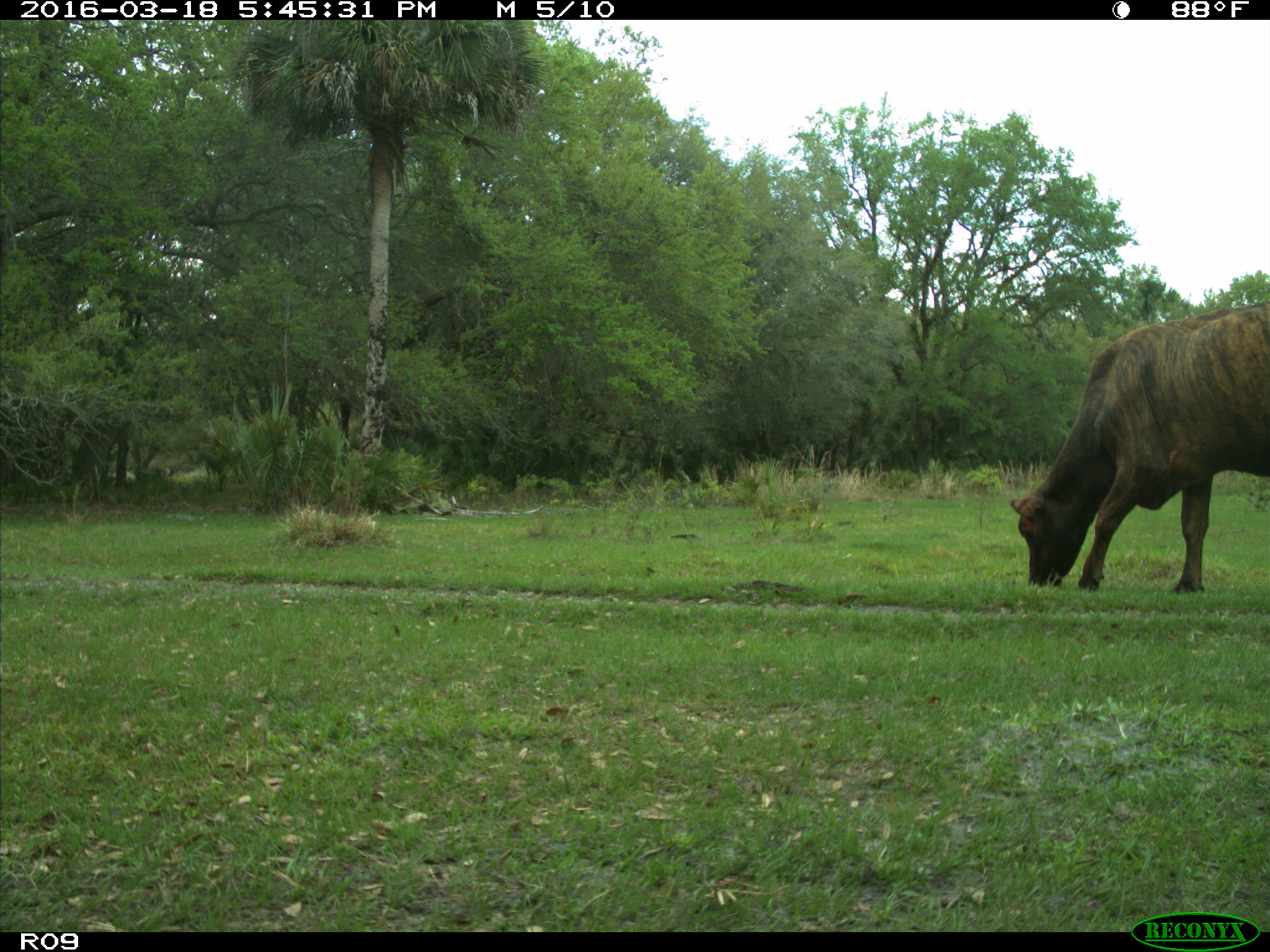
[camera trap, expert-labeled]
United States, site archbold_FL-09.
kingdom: Animalia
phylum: Chordata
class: Mammalia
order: Artiodactyla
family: Bovidae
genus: Bos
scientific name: Bos taurus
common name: domestic cow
Bos taurus (domestic cow).